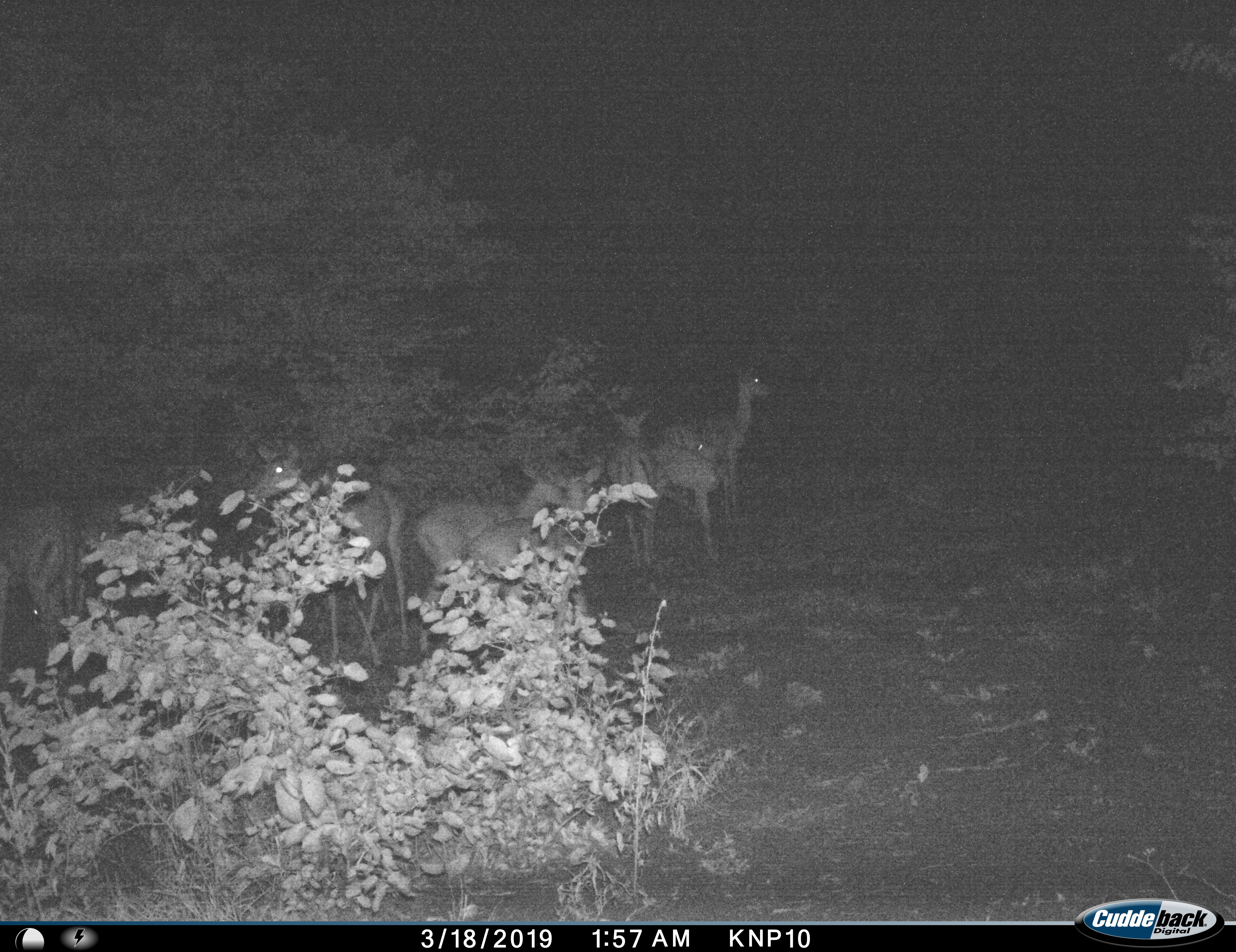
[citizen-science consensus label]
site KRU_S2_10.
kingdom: Animalia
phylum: Chordata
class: Mammalia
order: Artiodactyla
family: Bovidae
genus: Aepyceros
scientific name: Aepyceros melampus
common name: impala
Impala (Aepyceros melampus), count 8. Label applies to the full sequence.